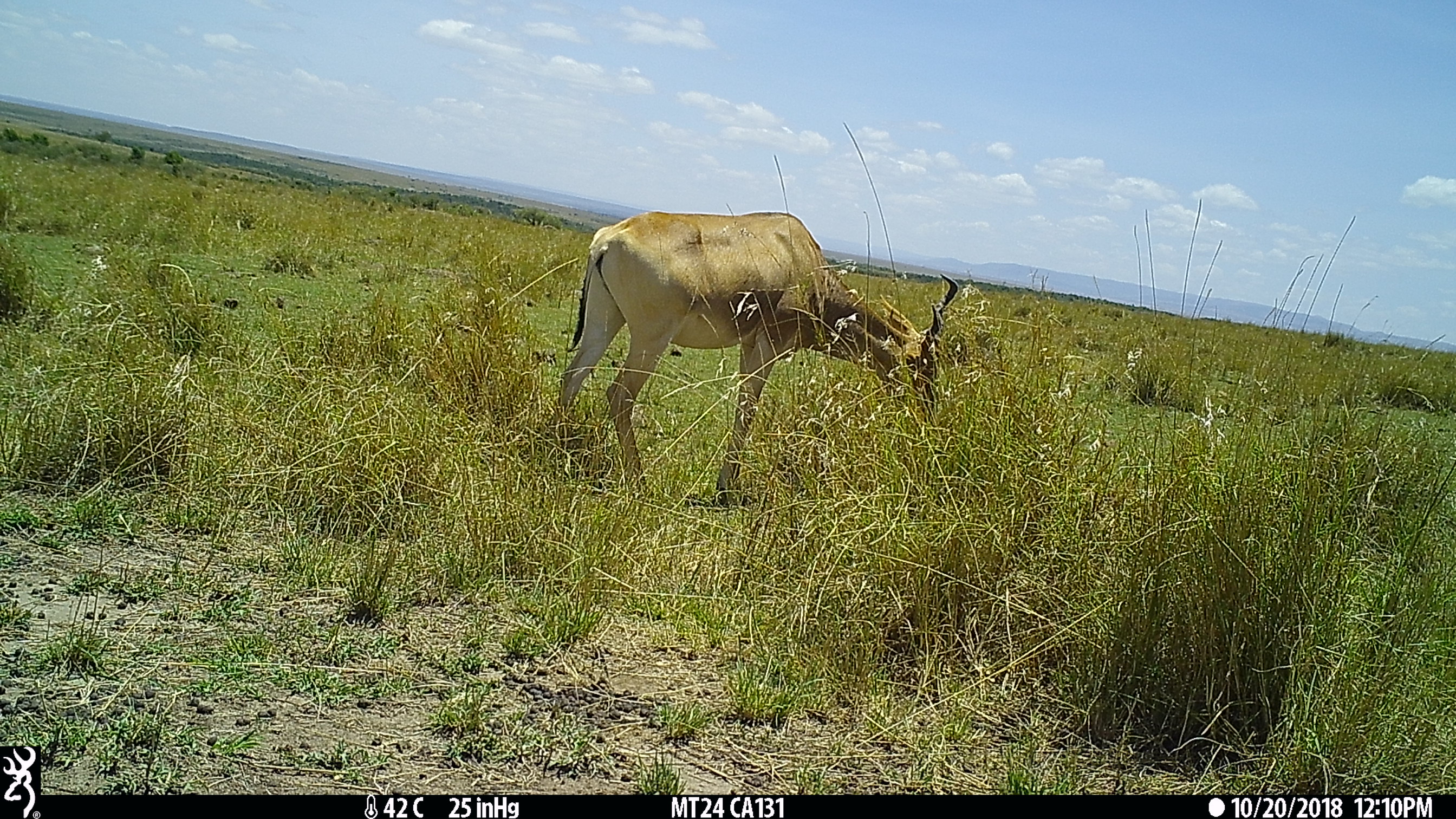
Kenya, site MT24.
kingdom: Animalia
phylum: Chordata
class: Mammalia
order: Artiodactyla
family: Bovidae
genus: Alcelaphus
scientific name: Alcelaphus buselaphus cokii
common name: coke's hartebeest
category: hartebeest cokes